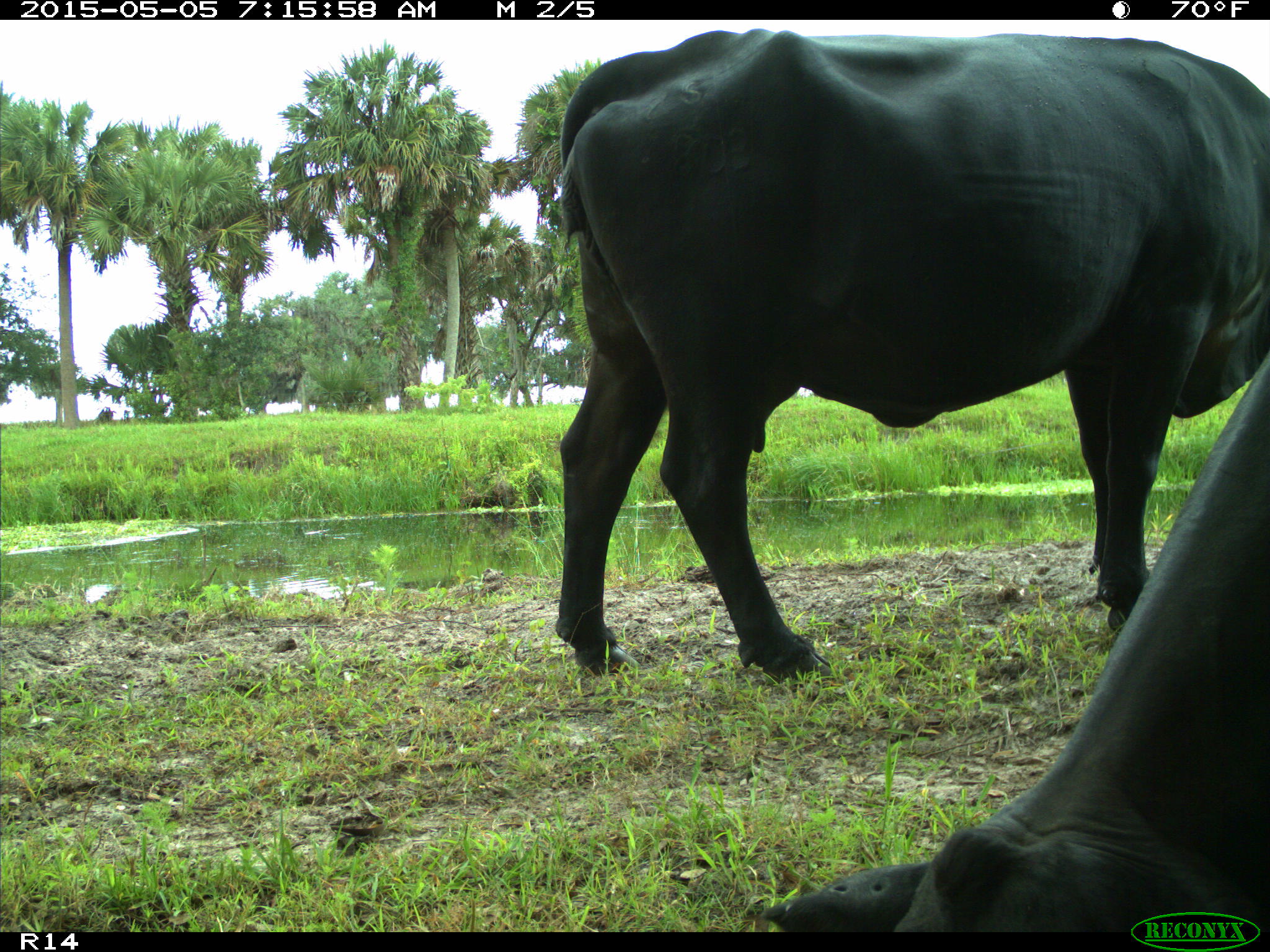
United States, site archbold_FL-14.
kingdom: Animalia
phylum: Chordata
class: Mammalia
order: Artiodactyla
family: Bovidae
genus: Bos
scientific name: Bos taurus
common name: domestic cow